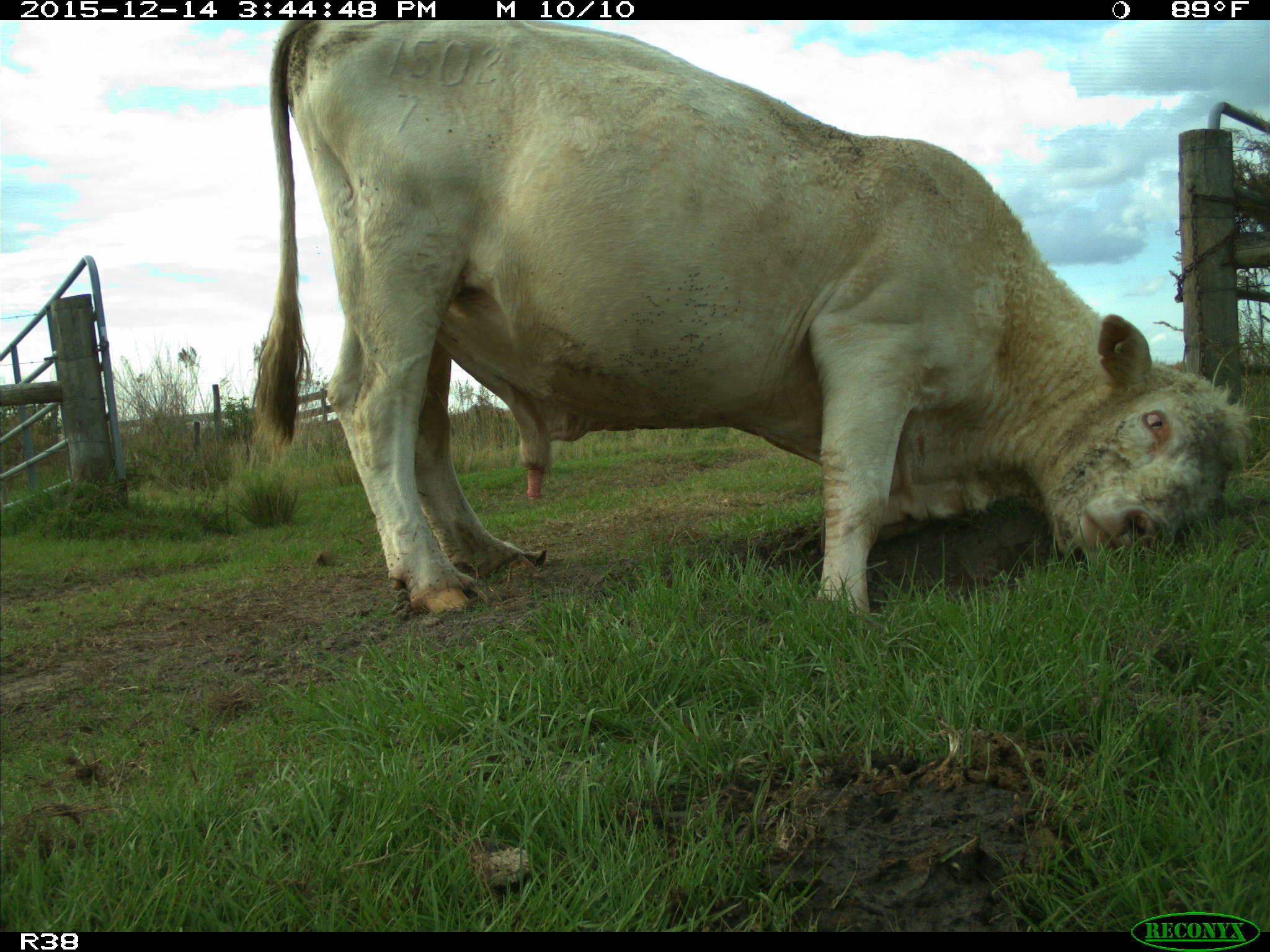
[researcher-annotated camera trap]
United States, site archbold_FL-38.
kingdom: Animalia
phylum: Chordata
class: Mammalia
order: Artiodactyla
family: Bovidae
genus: Bos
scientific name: Bos taurus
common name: domestic cow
Bos taurus (domestic cow).